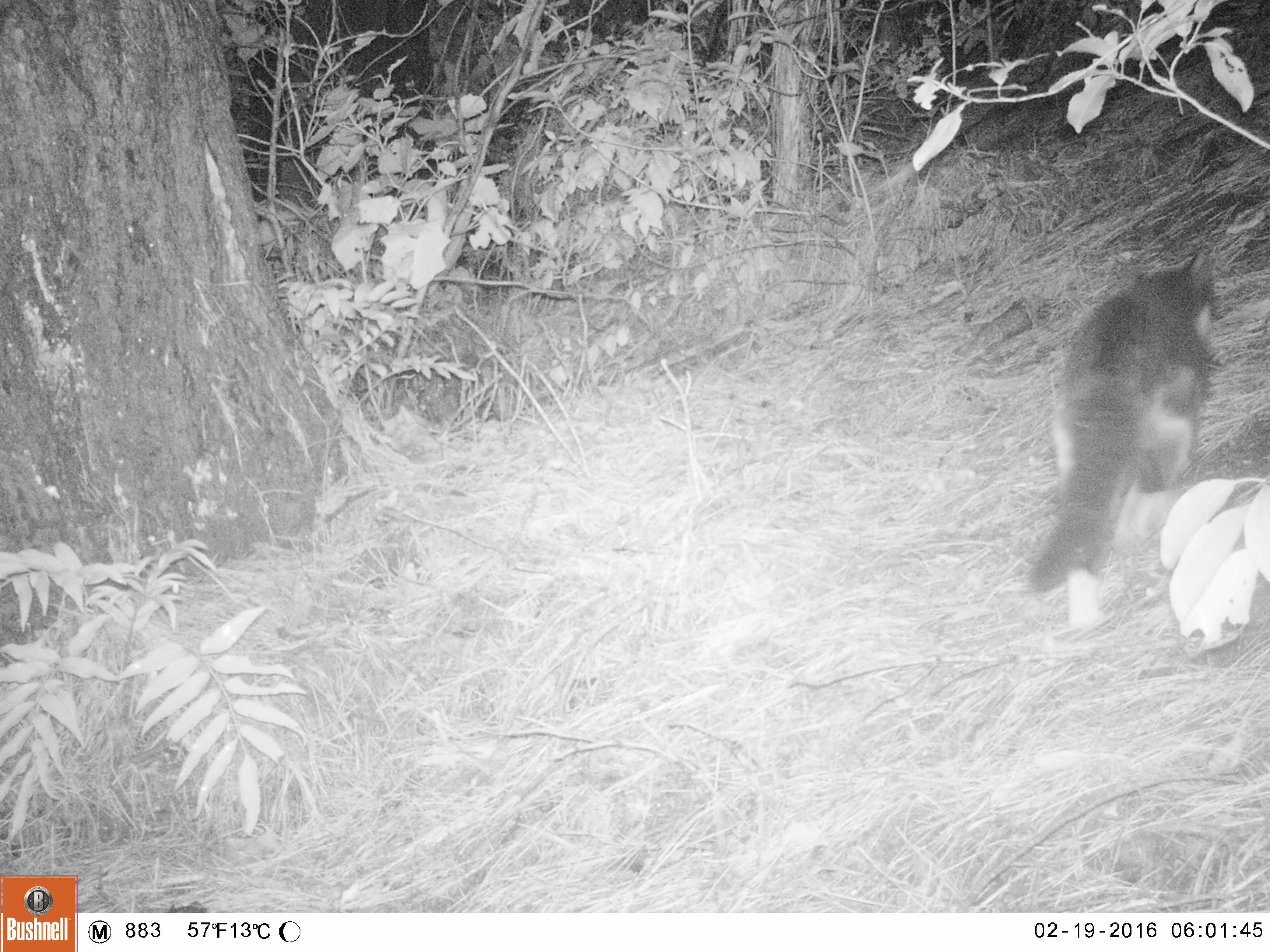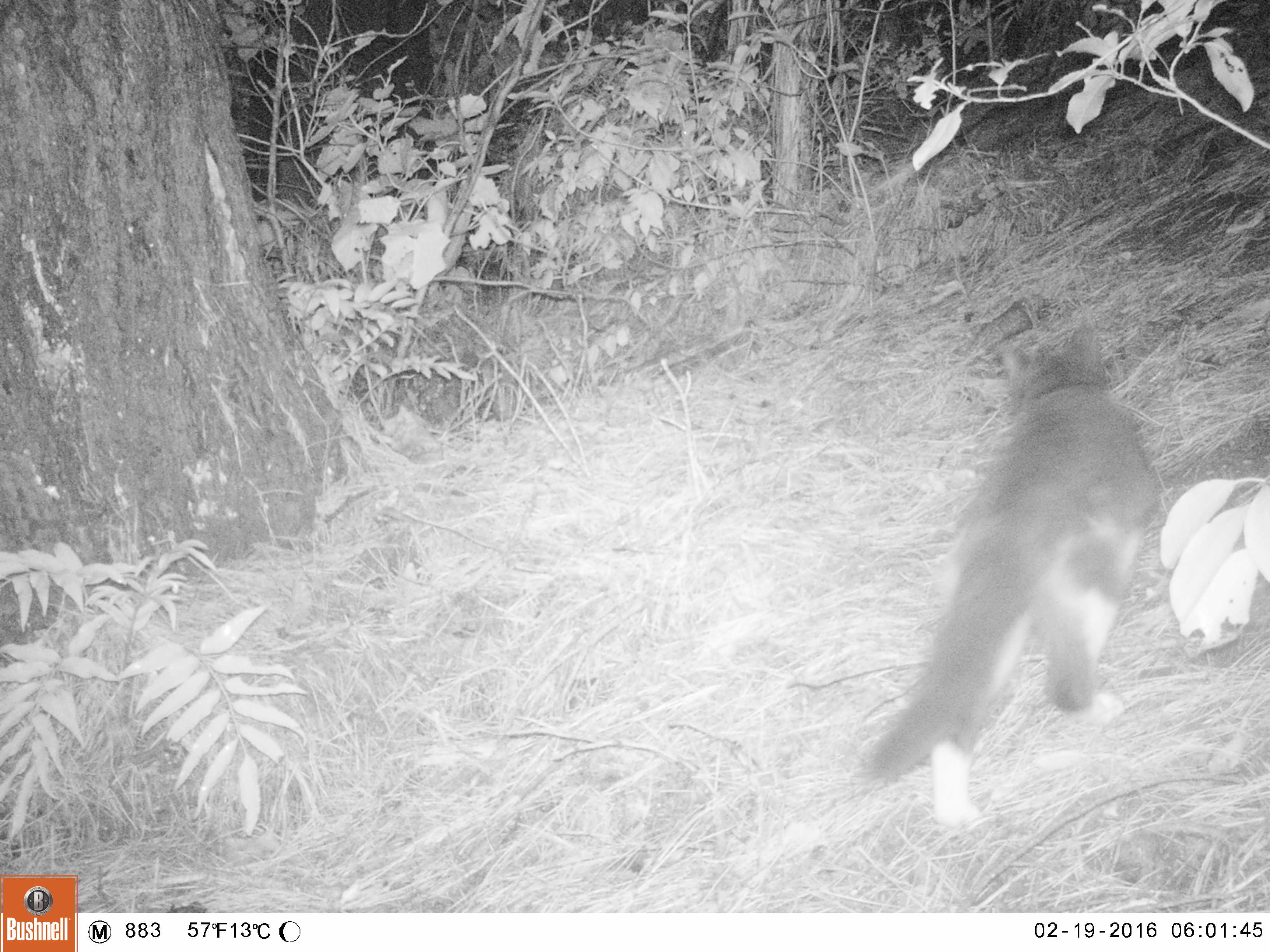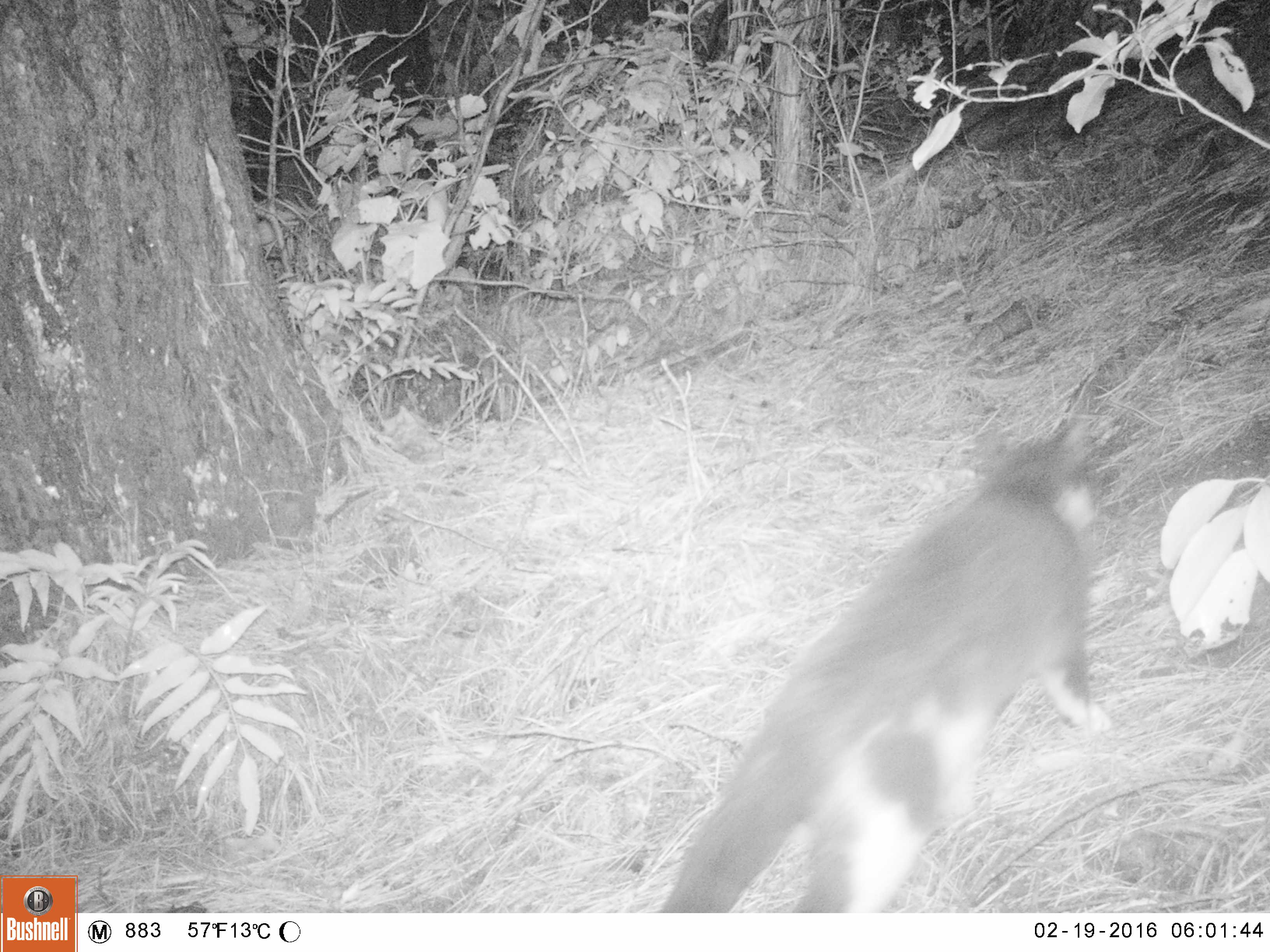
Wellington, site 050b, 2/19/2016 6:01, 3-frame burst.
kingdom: Animalia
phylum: Chordata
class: Mammalia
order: Carnivora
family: Felidae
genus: Felis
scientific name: Felis catus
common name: cat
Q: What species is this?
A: Cat (Felis catus).